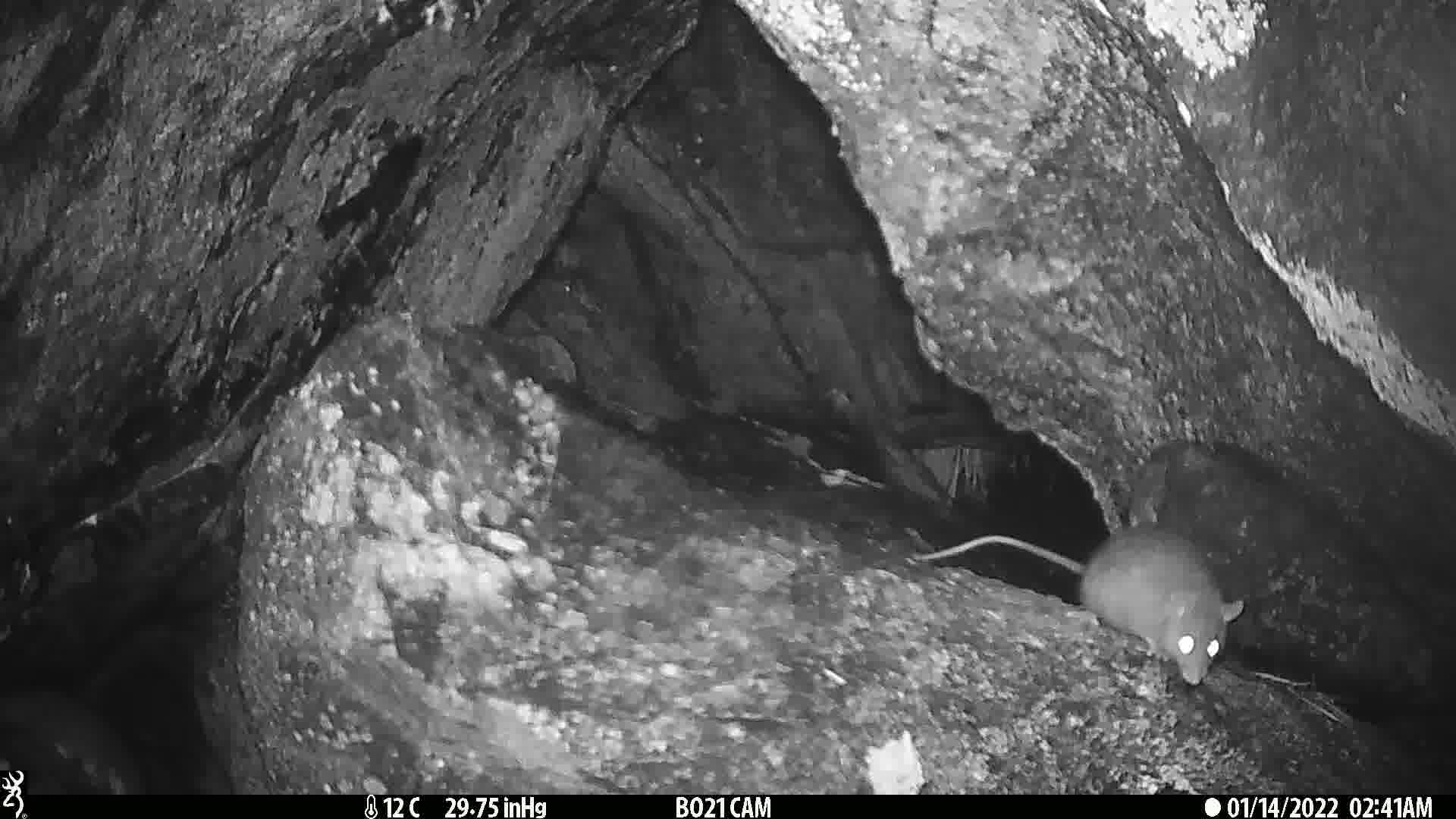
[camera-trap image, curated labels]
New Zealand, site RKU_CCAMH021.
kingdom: Animalia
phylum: Chordata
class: Mammalia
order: Rodentia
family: Muridae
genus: Rattus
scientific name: Rattus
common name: rat